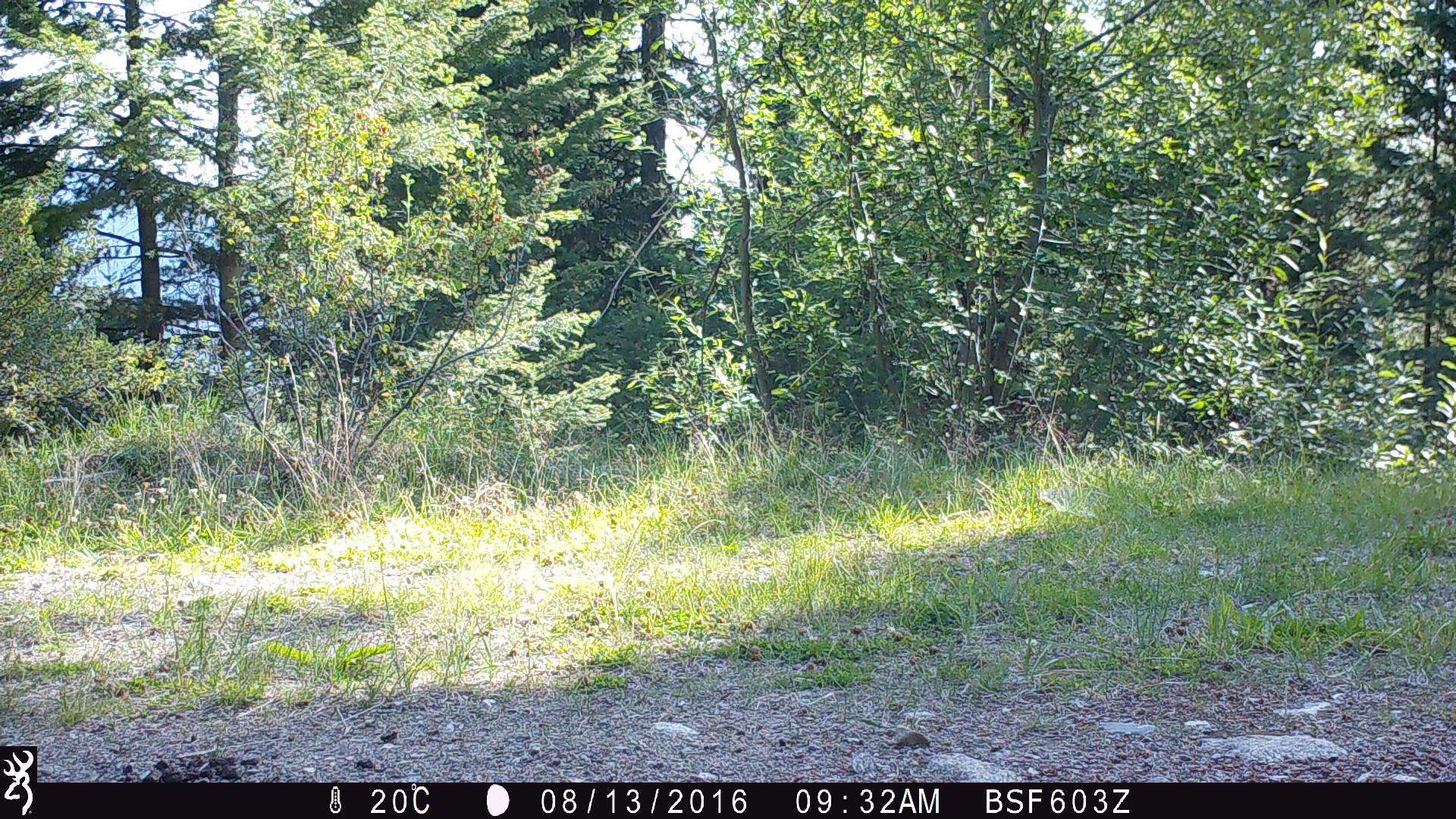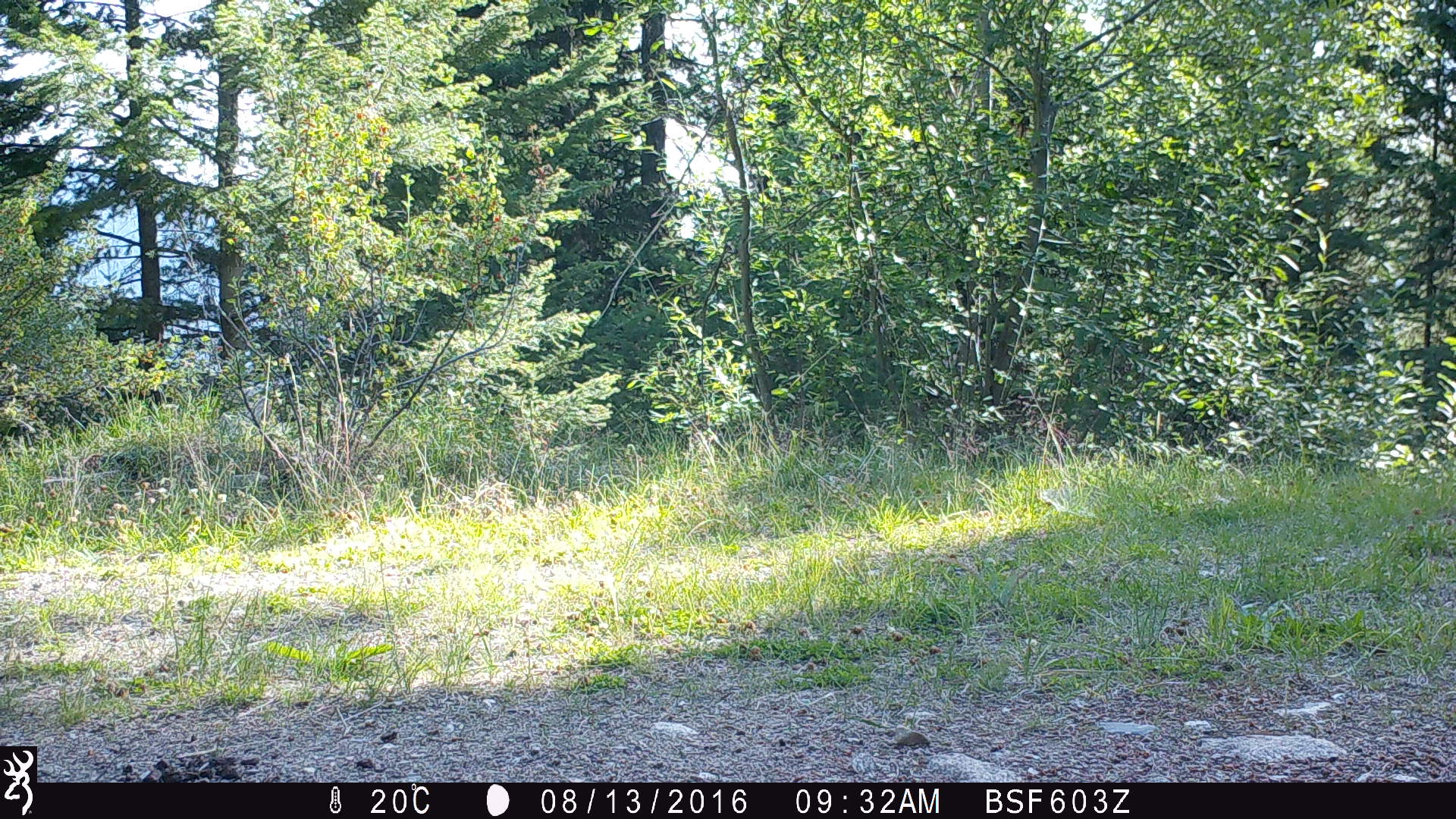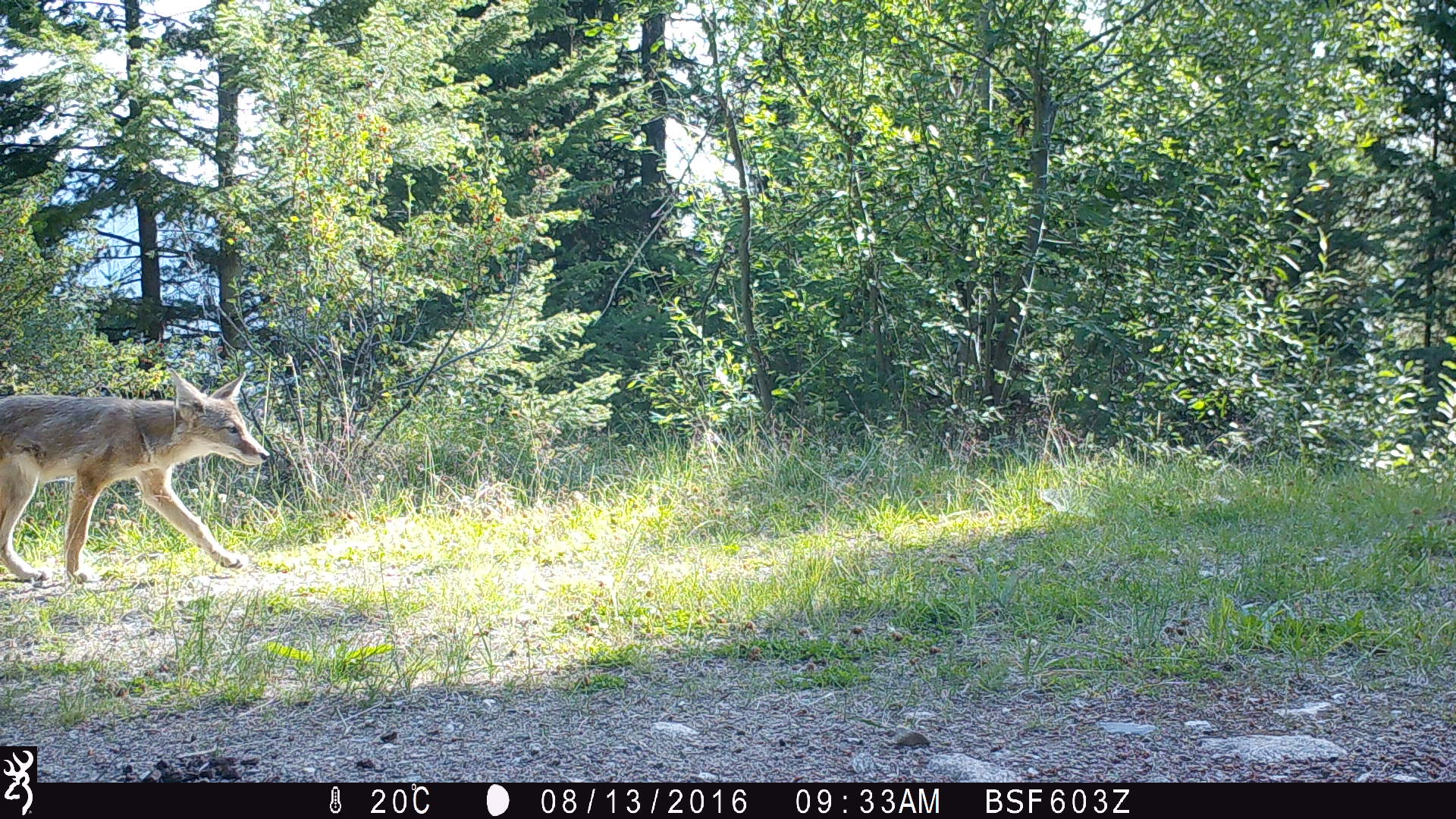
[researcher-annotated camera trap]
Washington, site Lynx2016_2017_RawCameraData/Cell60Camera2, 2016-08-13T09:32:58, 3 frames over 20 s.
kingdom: Animalia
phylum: Chordata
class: Mammalia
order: Carnivora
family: Canidae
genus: Canis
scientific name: Canis latrans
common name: coyote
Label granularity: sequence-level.